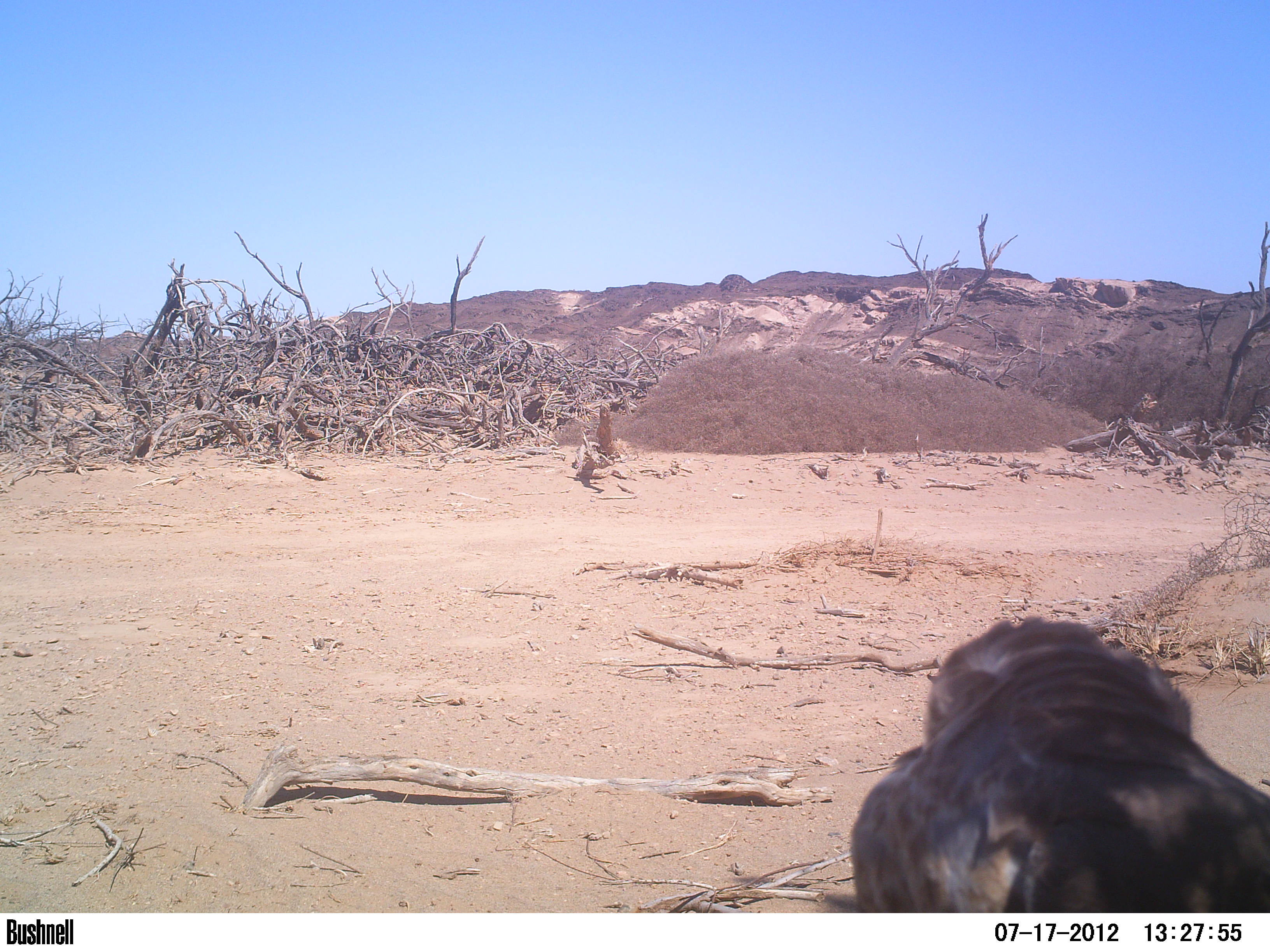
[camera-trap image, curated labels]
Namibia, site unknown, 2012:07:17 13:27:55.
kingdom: Animalia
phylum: Chordata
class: Aves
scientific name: Aves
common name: raptor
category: cn-raptors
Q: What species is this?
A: Cn-raptors (raptor) (Aves).